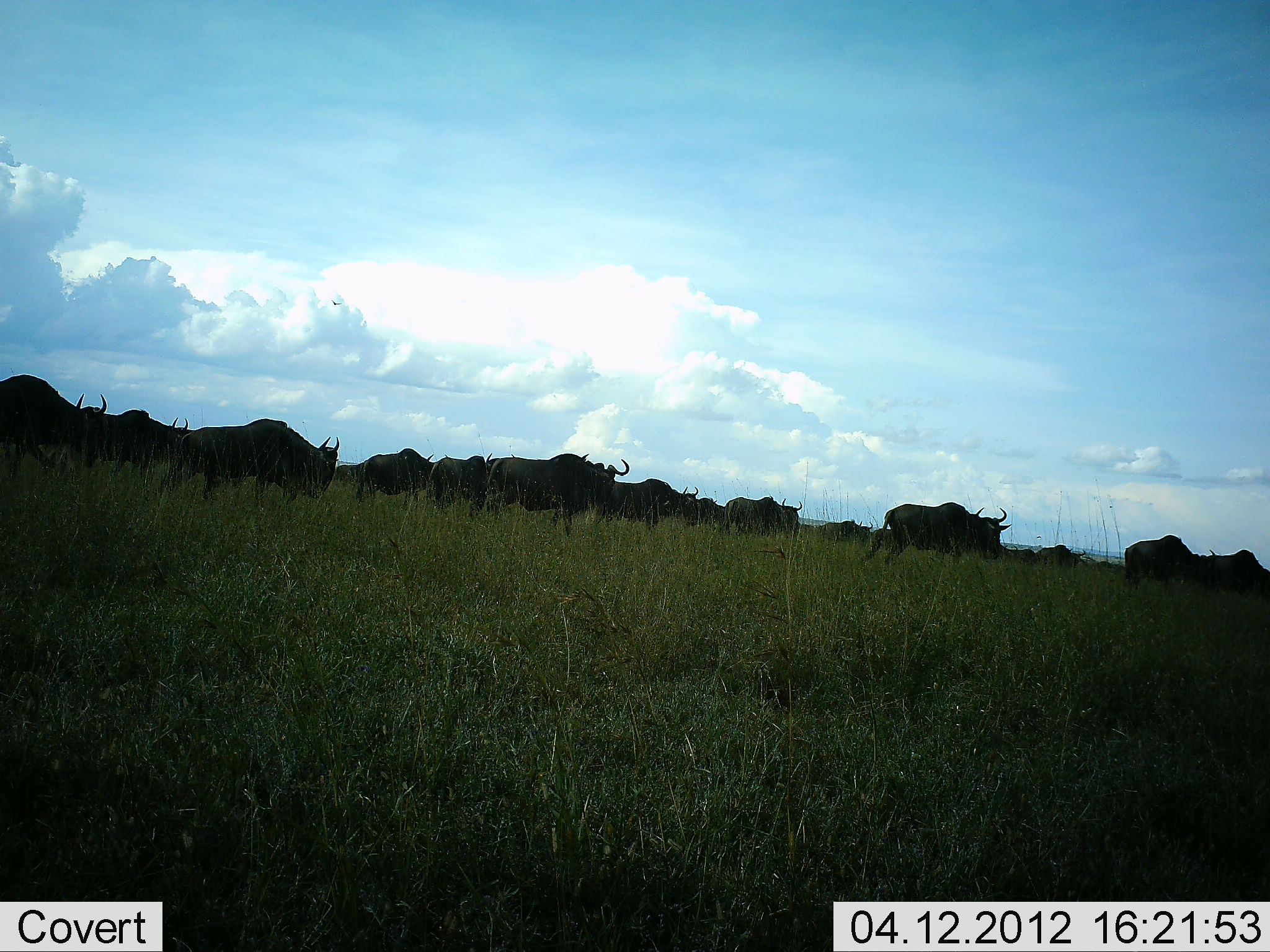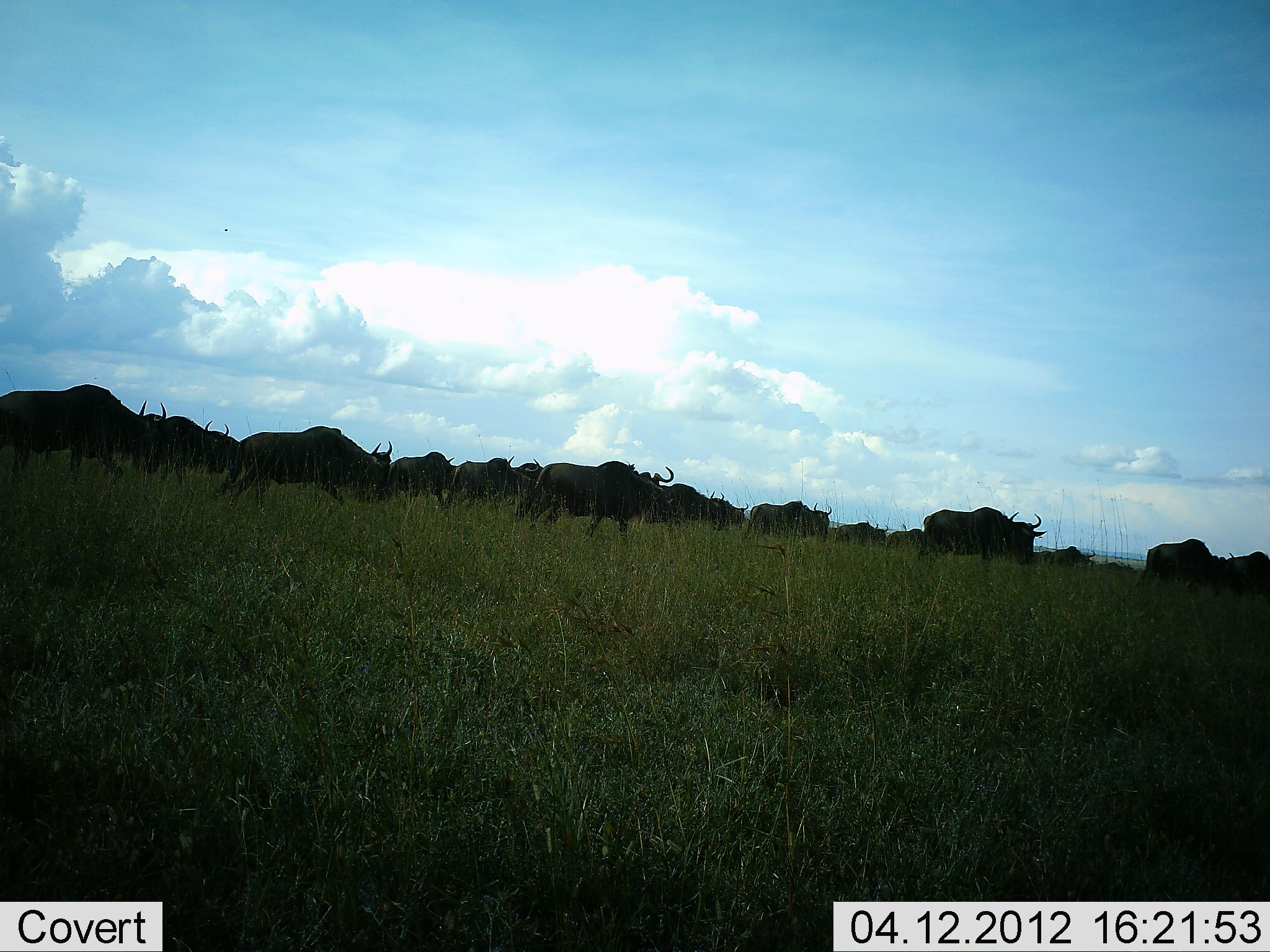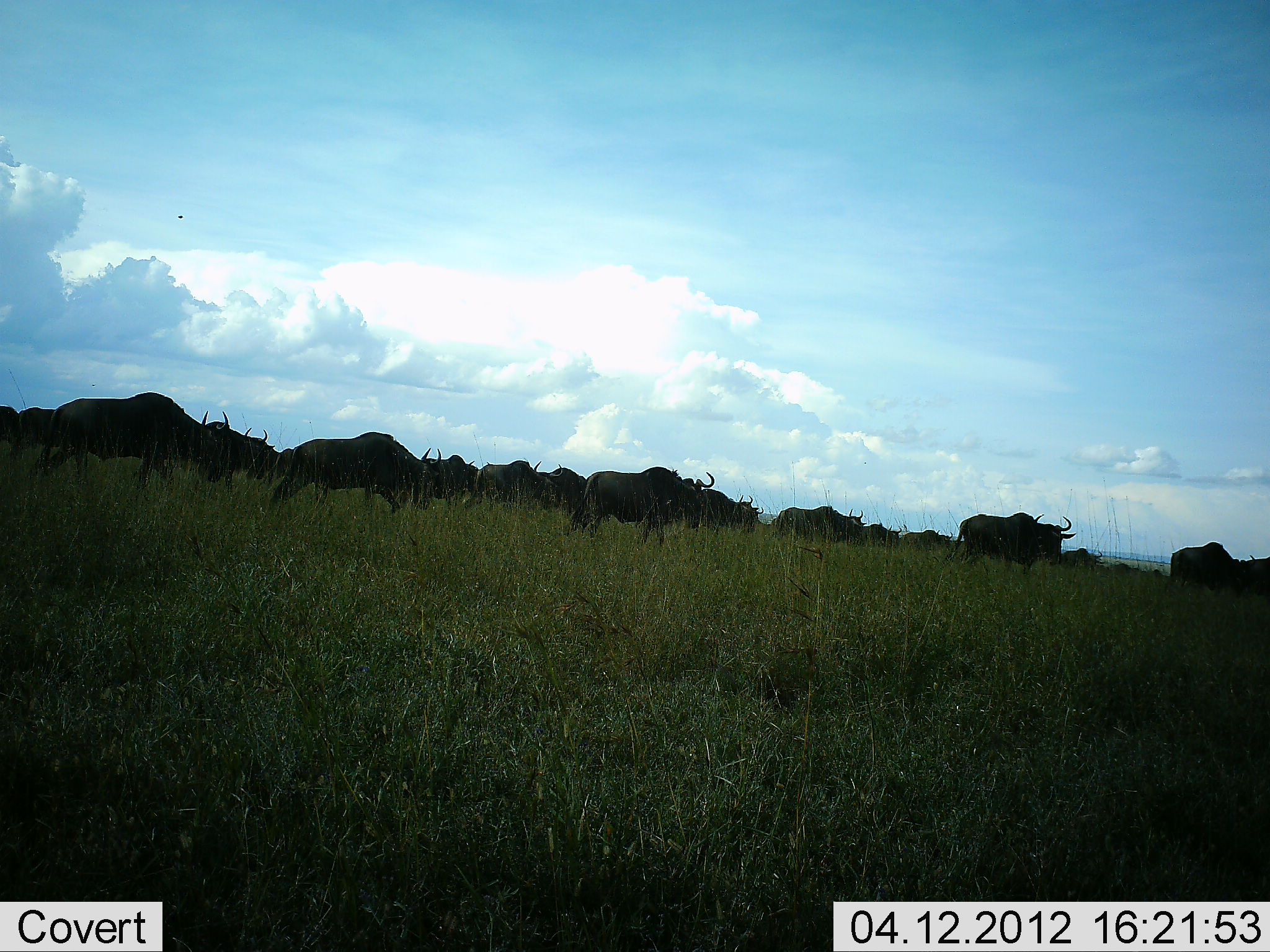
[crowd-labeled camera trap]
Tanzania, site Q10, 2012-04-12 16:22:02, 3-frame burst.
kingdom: Animalia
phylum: Chordata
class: Mammalia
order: Artiodactyla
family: Bovidae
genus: Connochaetes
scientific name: Connochaetes taurinus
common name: blue wildebeest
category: wildebeest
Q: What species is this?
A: Wildebeest (blue wildebeest) (Connochaetes taurinus).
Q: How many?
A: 11-50.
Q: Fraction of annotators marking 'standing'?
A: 0%.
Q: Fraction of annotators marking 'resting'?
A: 0%.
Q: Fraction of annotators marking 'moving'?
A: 100%.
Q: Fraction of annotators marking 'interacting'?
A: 7%.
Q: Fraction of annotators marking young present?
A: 0%.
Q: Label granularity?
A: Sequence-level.